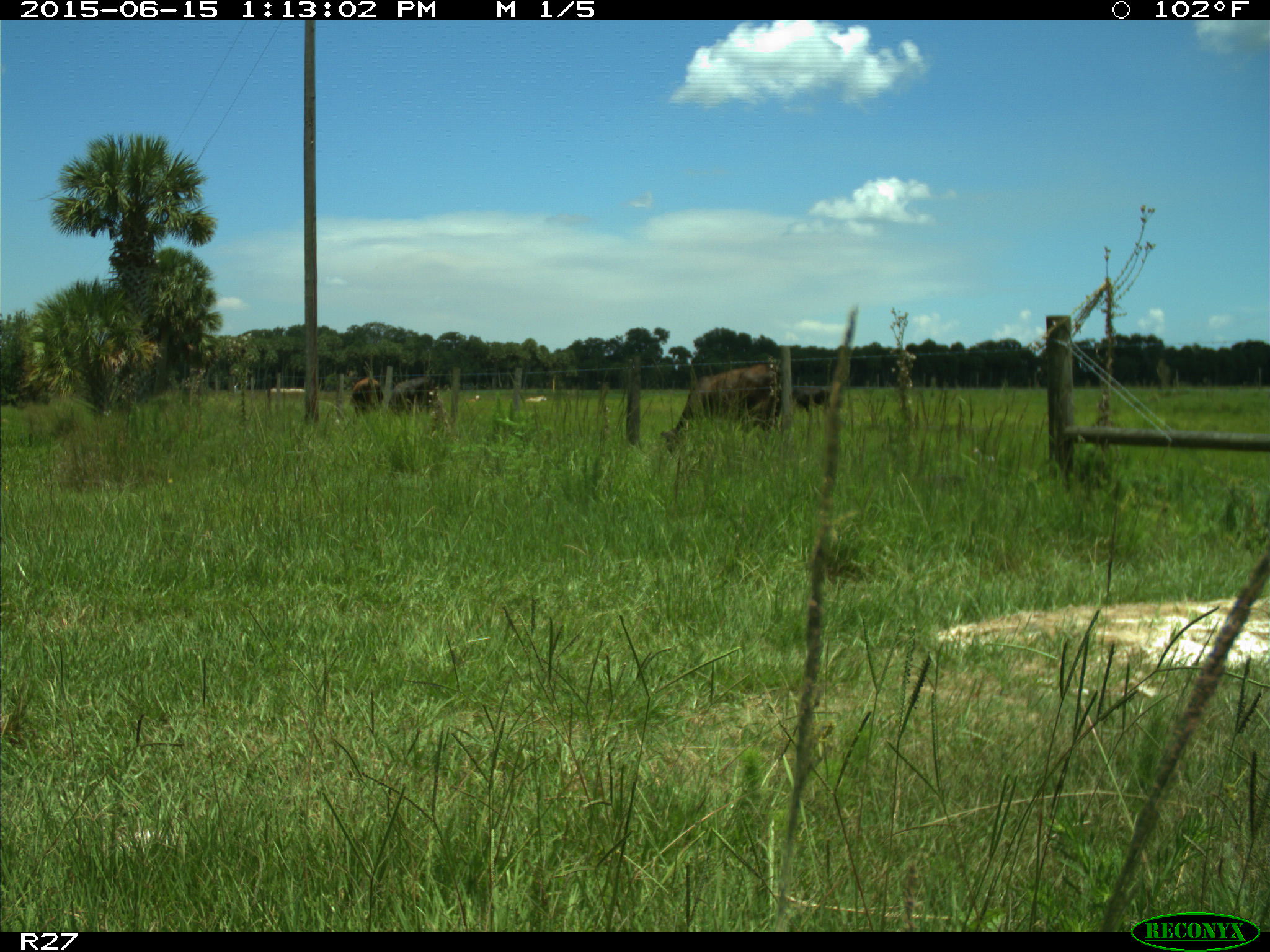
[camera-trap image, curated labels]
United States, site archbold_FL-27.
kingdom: Animalia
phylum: Chordata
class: Mammalia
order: Artiodactyla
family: Bovidae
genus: Bos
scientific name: Bos taurus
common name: domestic cow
Bos taurus (domestic cow).